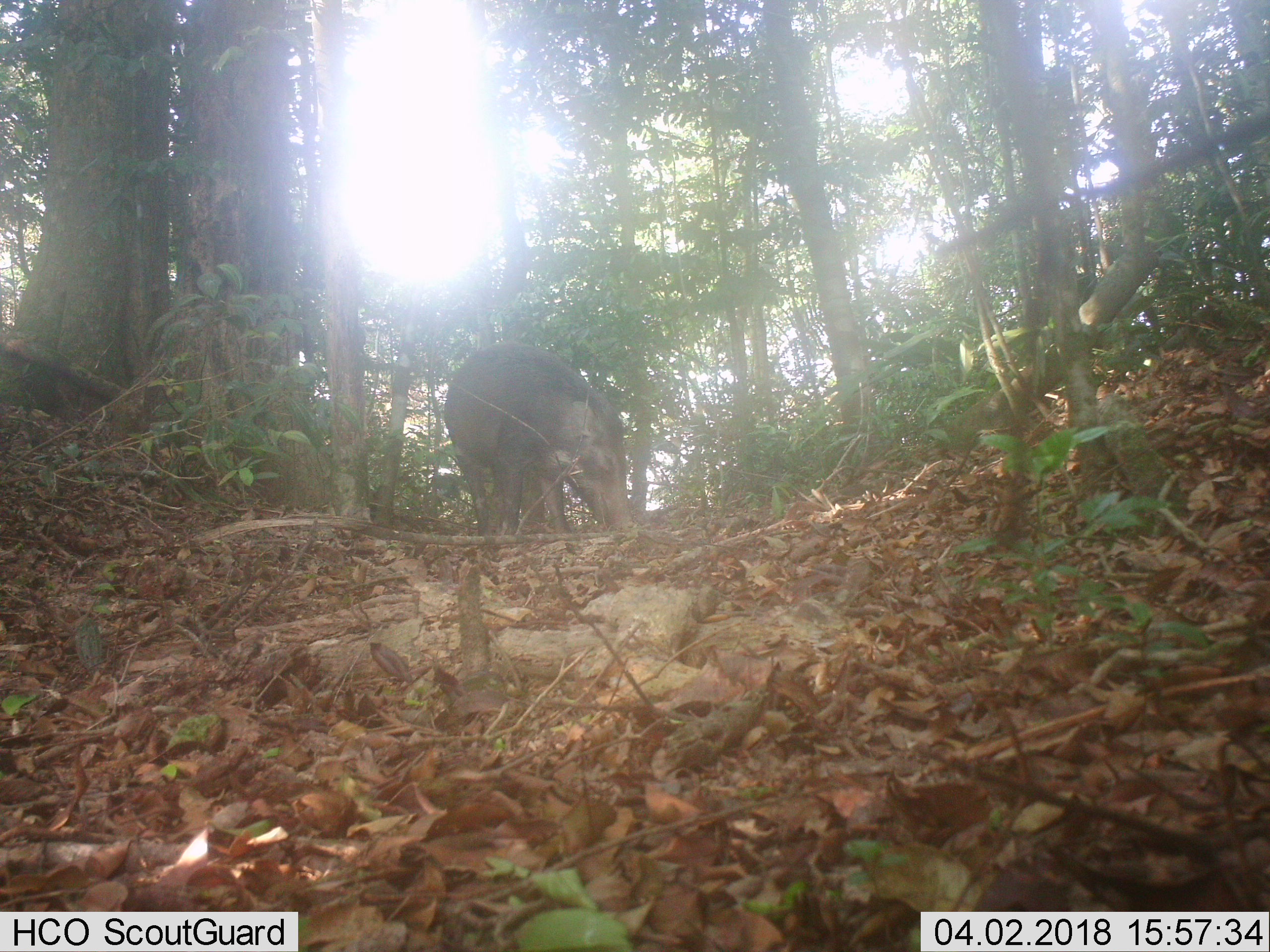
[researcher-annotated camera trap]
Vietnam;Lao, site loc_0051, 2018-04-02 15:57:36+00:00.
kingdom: Animalia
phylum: Chordata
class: Mammalia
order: Artiodactyla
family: Suidae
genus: Sus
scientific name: Sus scrofa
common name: eurasian wild pig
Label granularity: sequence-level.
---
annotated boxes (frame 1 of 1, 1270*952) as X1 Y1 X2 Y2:
eurasian wild pig: 442 342 636 535